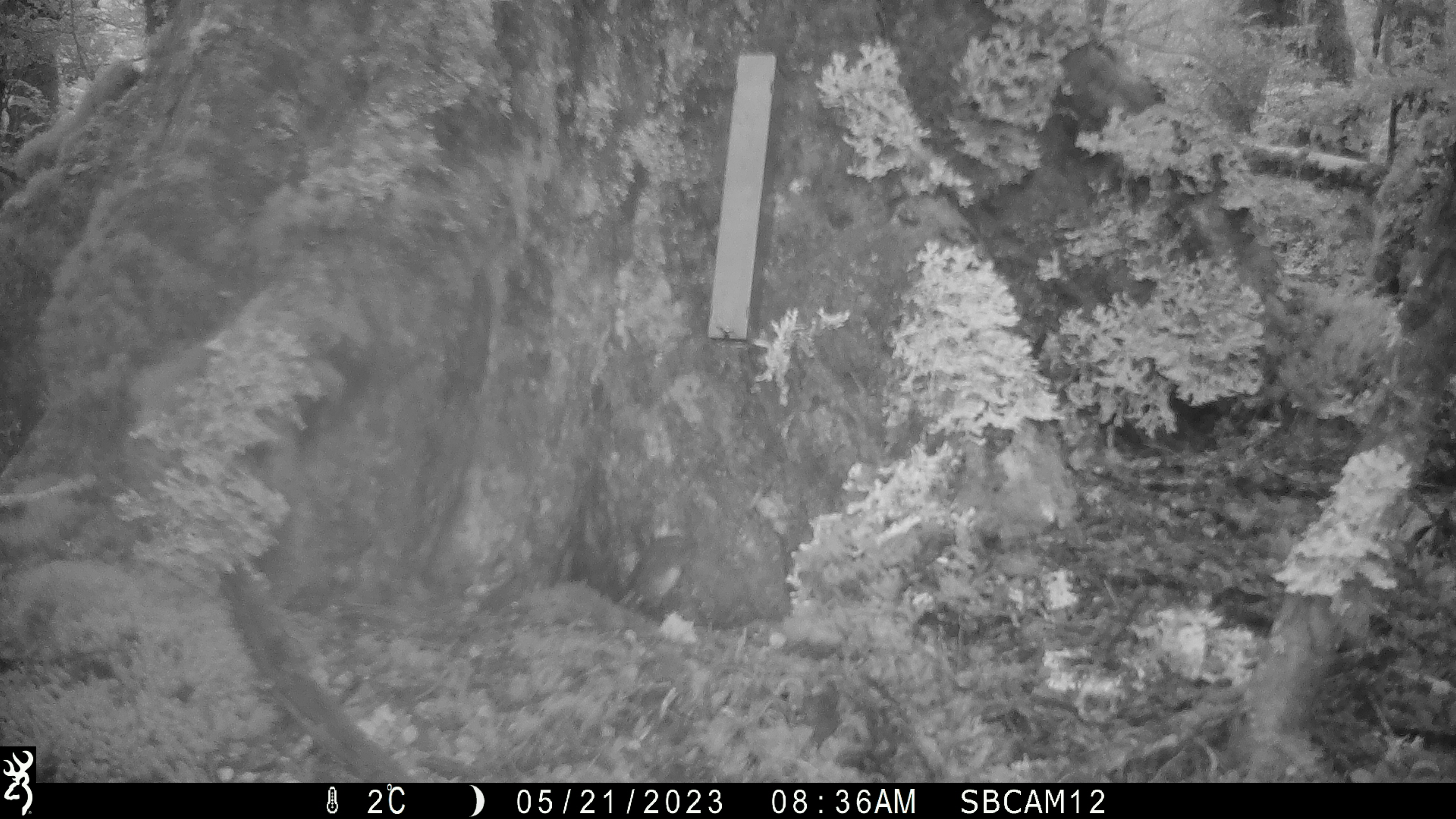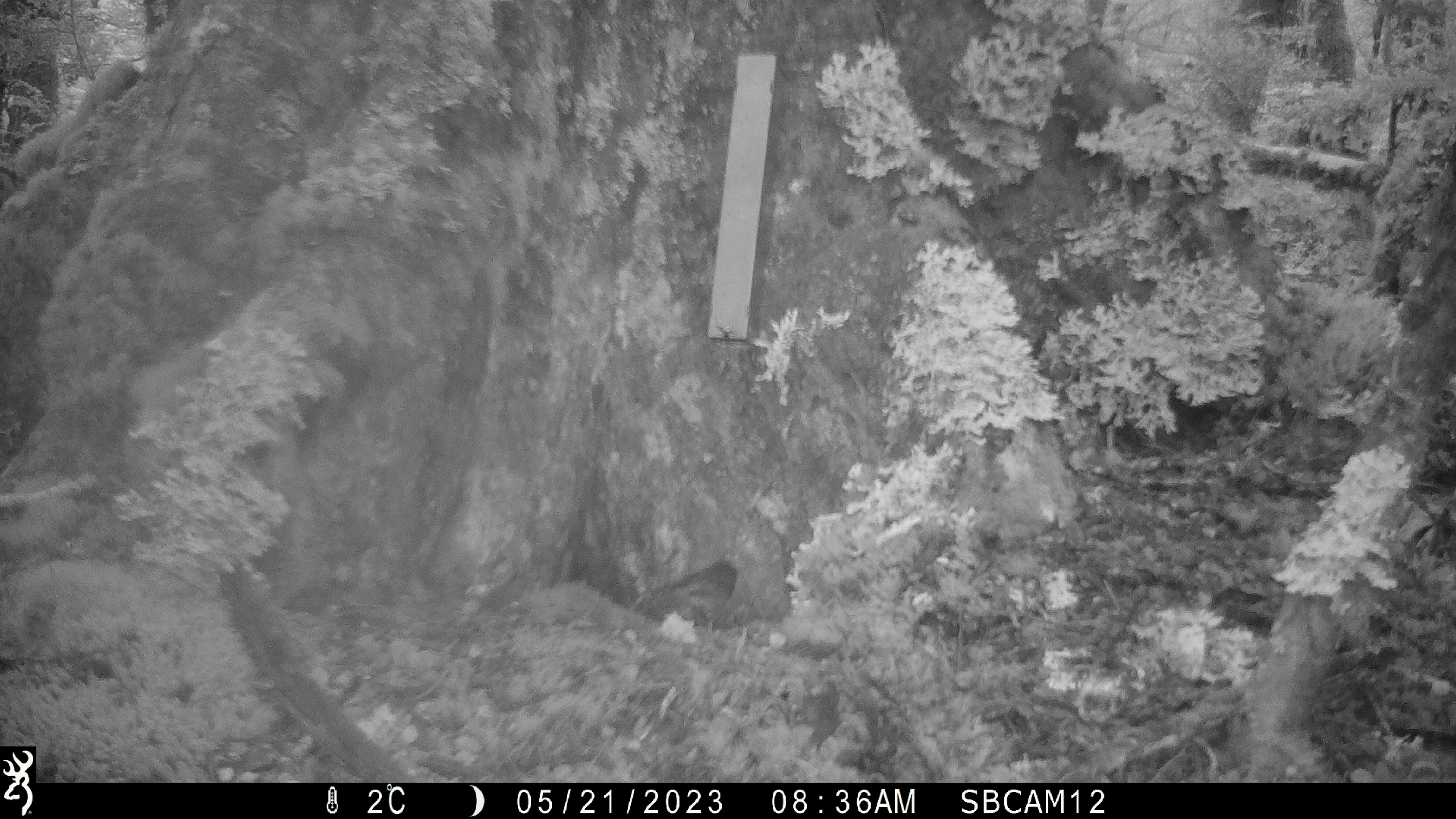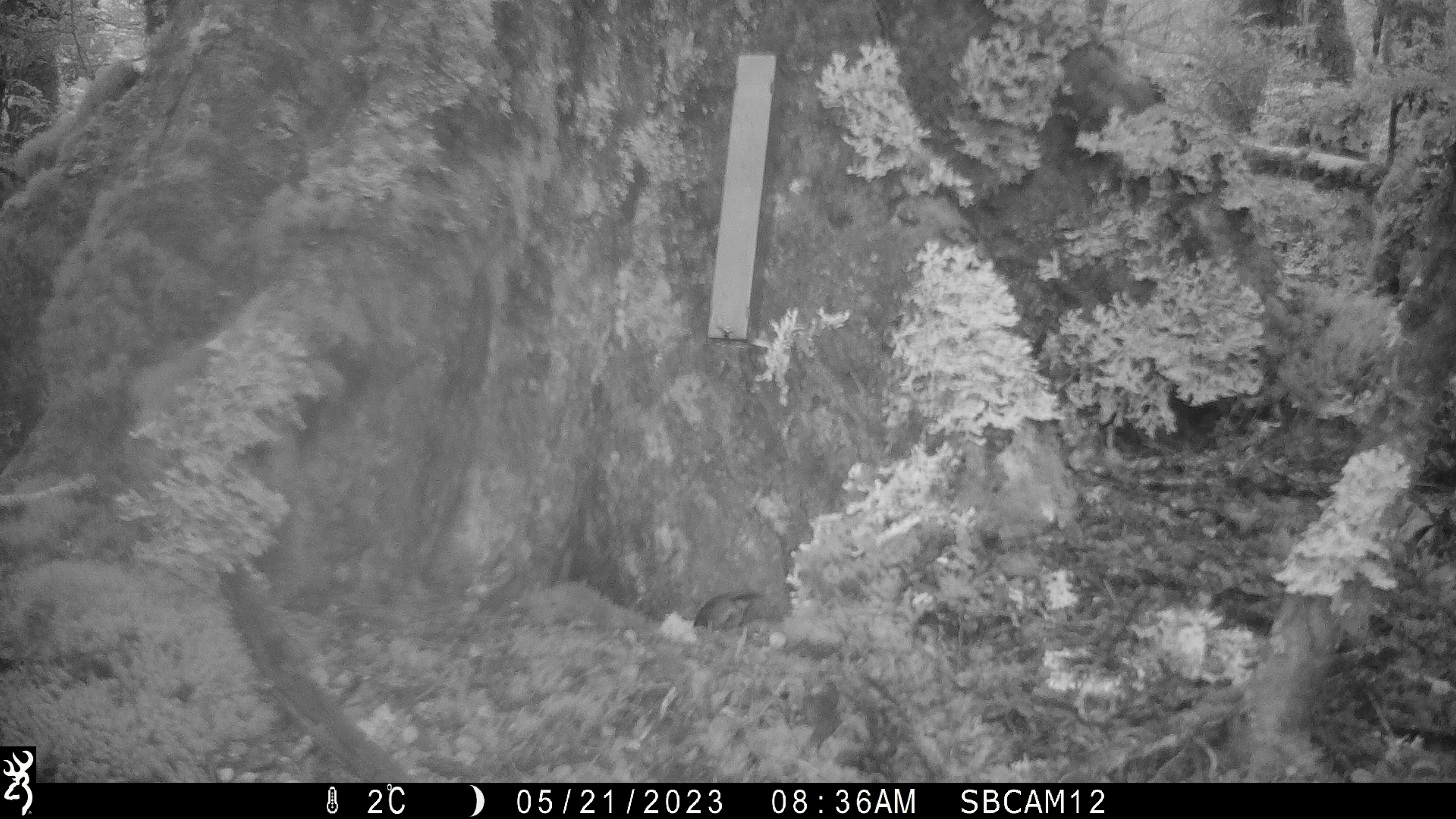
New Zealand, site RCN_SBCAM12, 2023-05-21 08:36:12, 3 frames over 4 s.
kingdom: Animalia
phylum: Chordata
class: Aves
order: Passeriformes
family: Petroicidae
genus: Petroica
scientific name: Petroica australis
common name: new zealand robin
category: robin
Robin (new zealand robin) (Petroica australis).